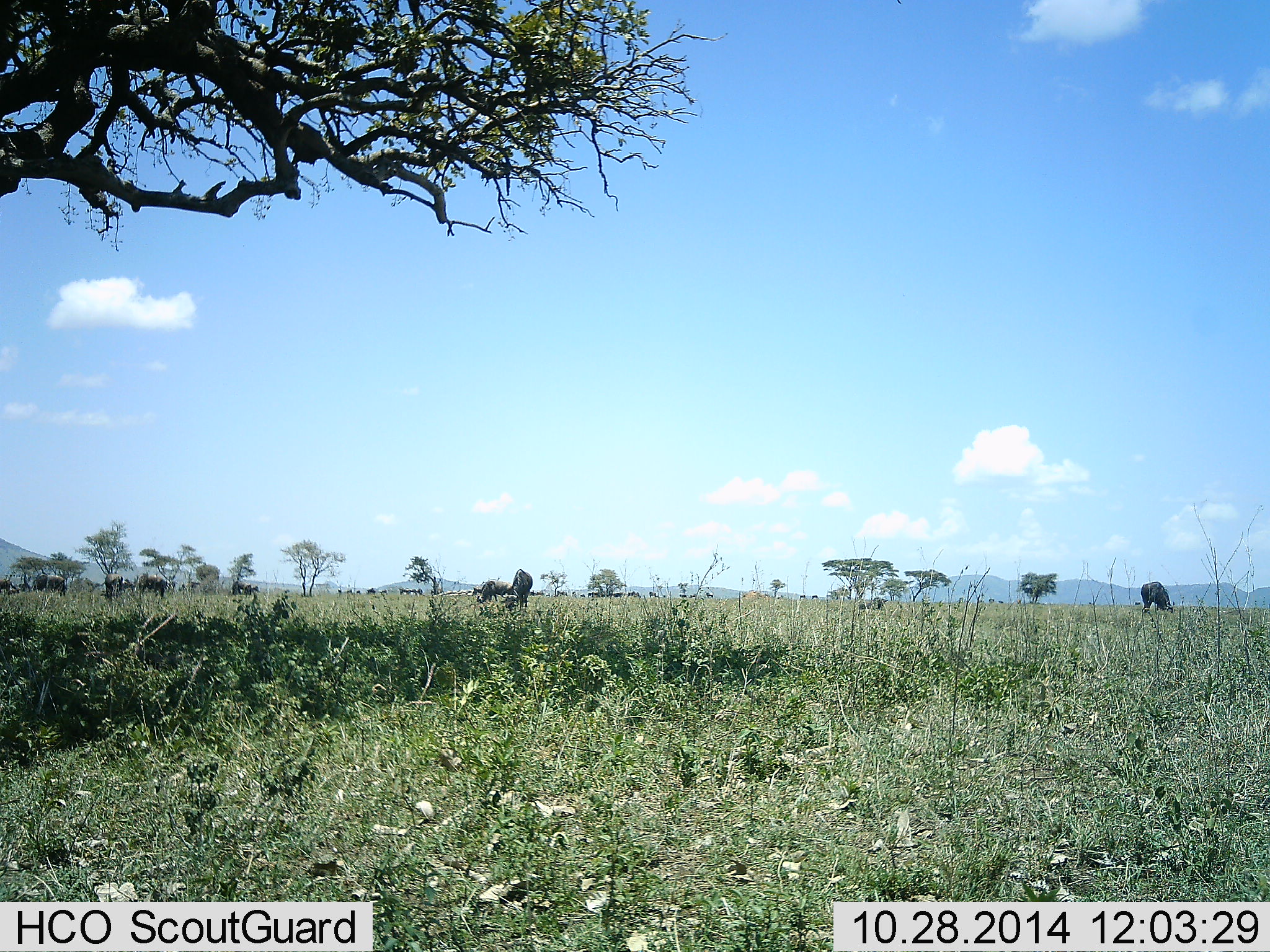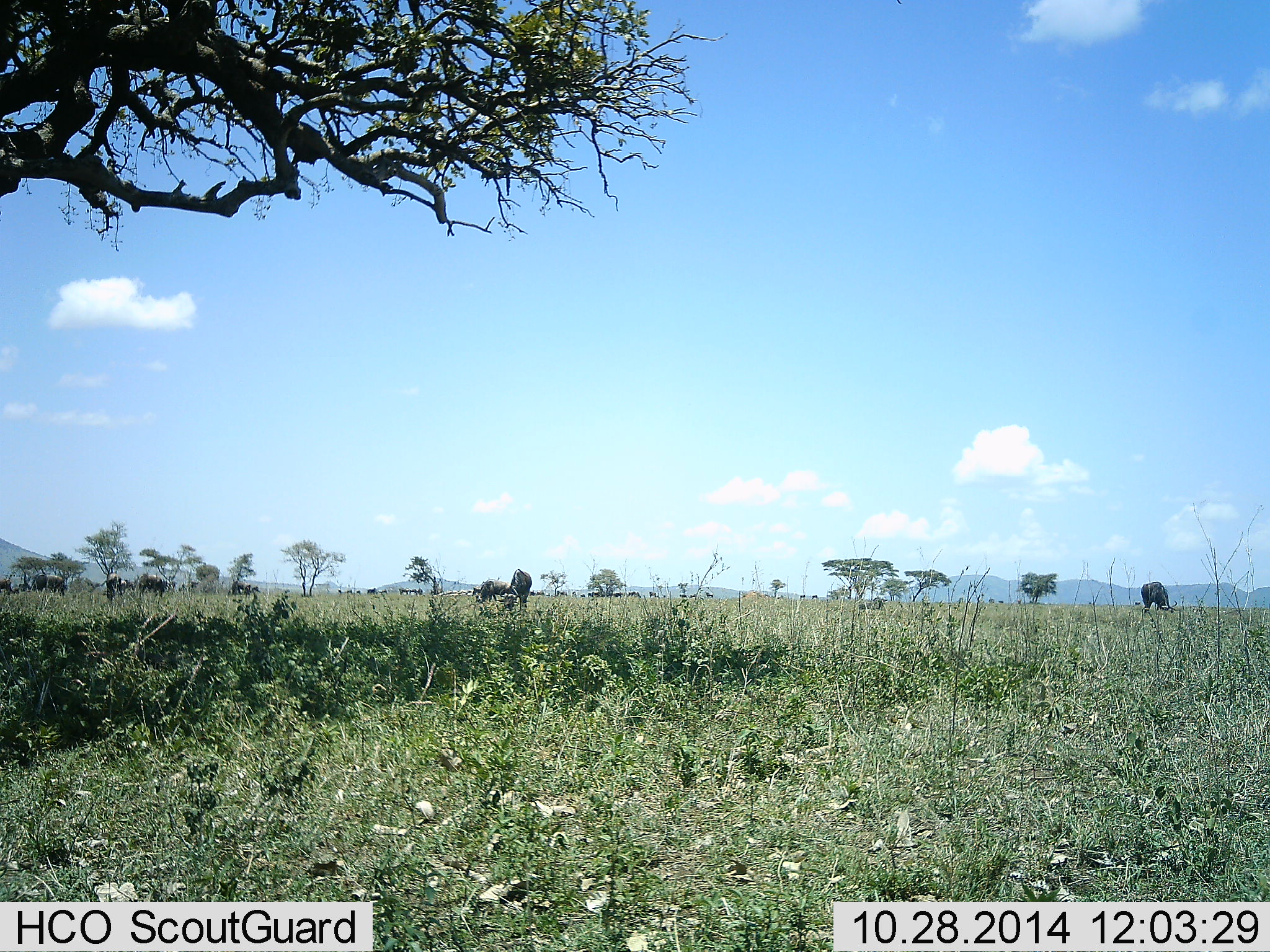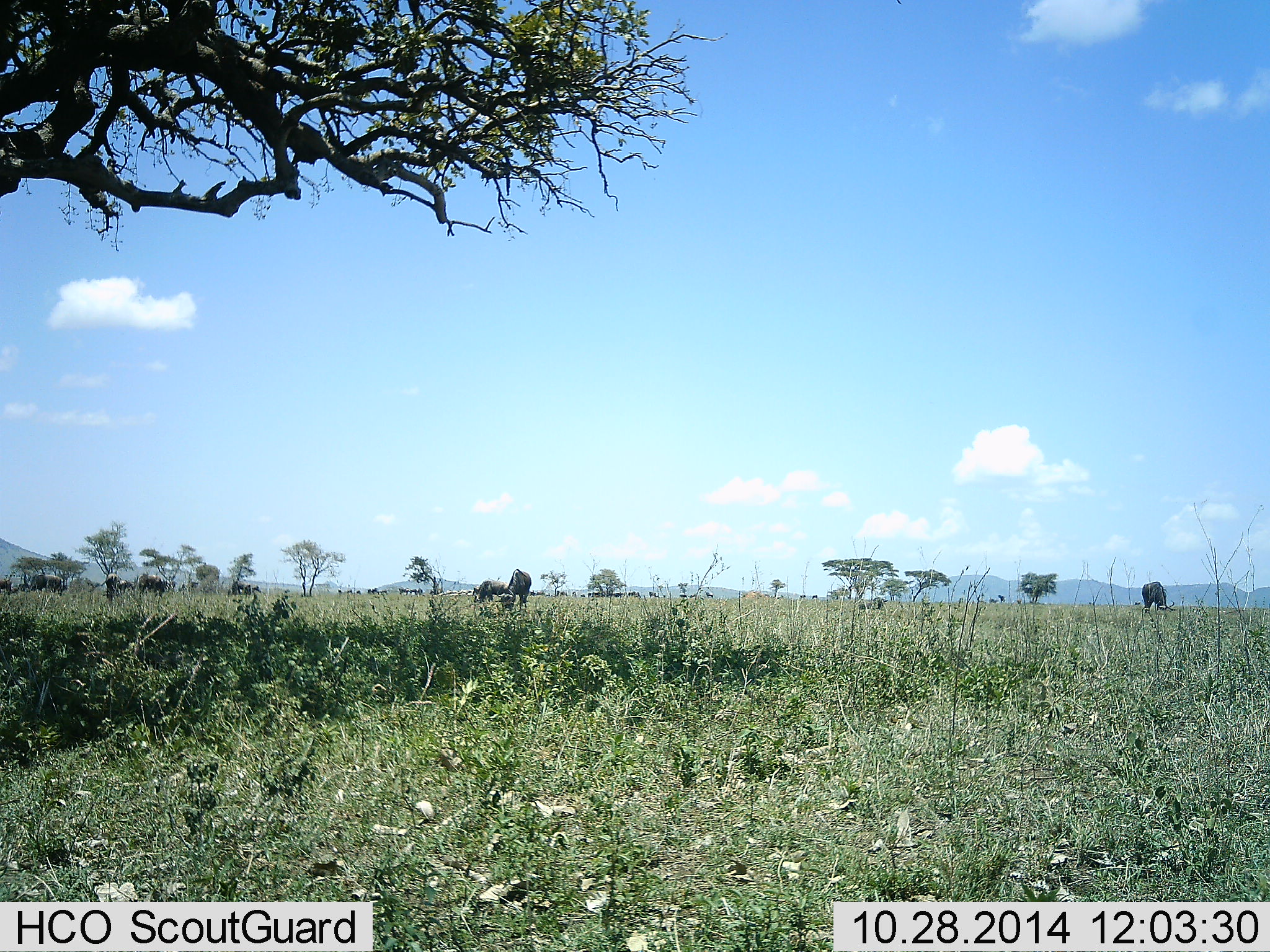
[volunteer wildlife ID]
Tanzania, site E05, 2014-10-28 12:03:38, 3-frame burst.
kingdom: Animalia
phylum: Chordata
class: Mammalia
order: Artiodactyla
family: Bovidae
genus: Connochaetes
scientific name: Connochaetes taurinus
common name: blue wildebeest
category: wildebeest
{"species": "wildebeest (blue wildebeest) (Connochaetes taurinus)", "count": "11-50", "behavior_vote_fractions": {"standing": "60%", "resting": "20%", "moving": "0%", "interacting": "0%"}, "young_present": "0%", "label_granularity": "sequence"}